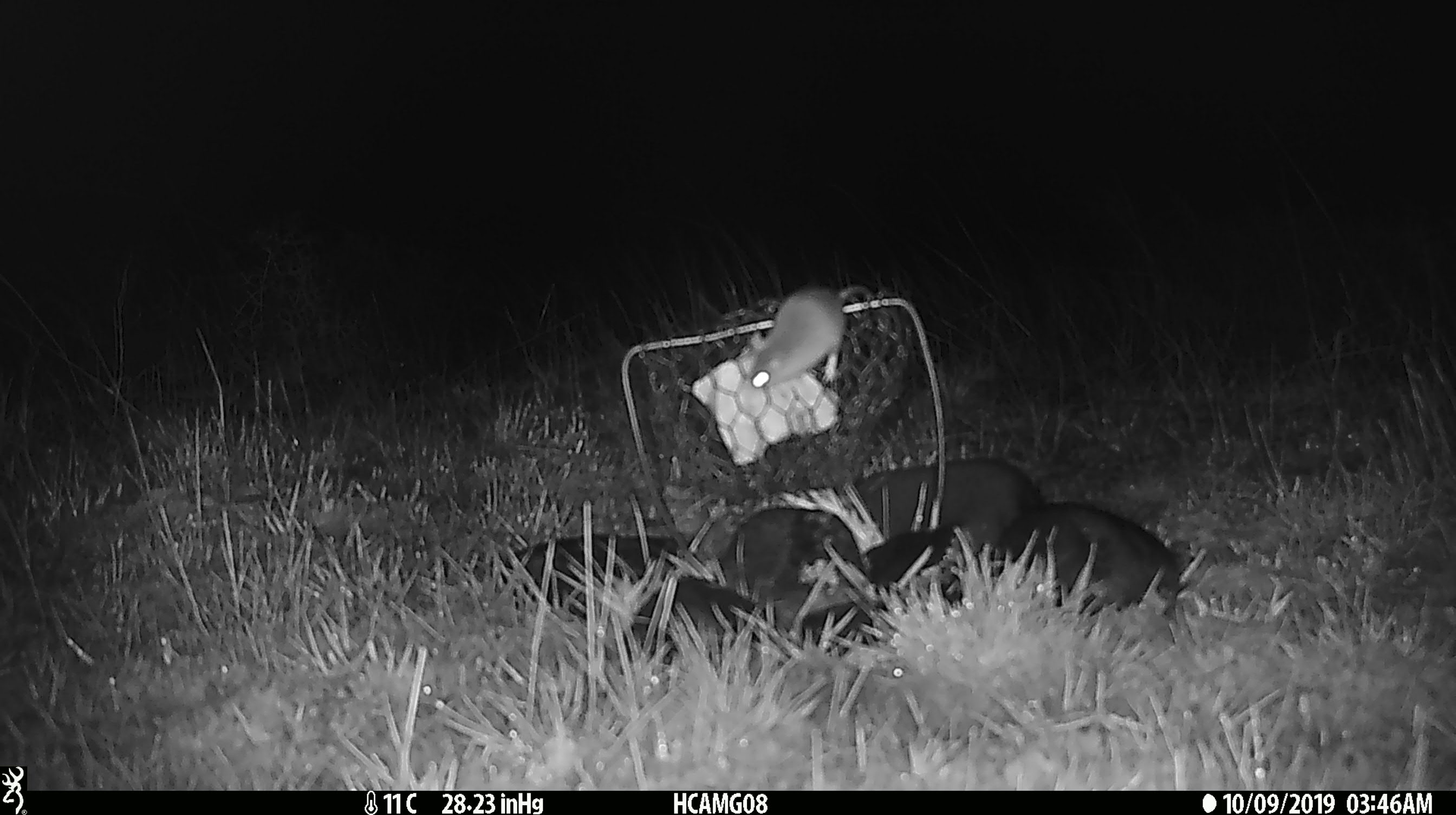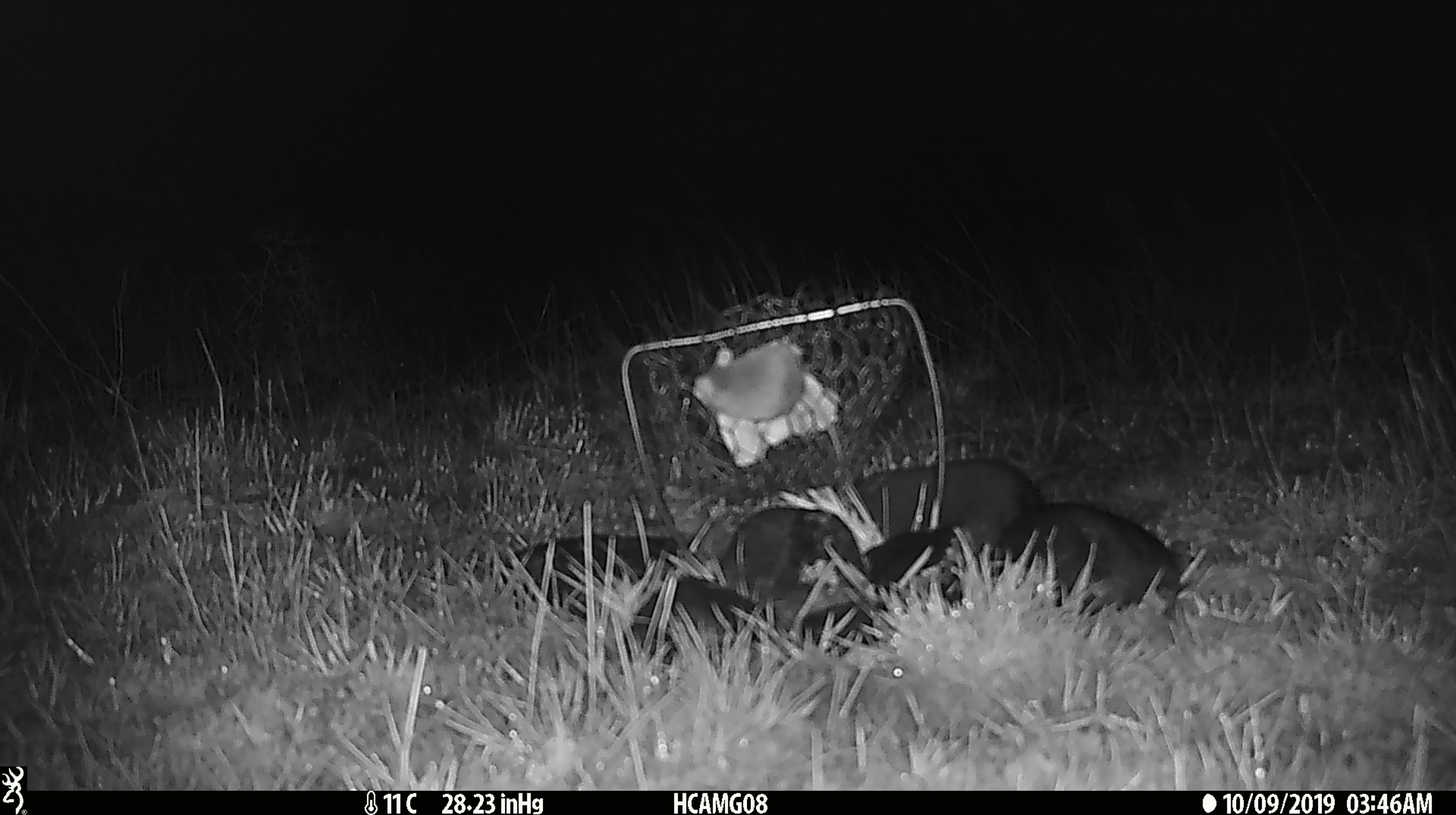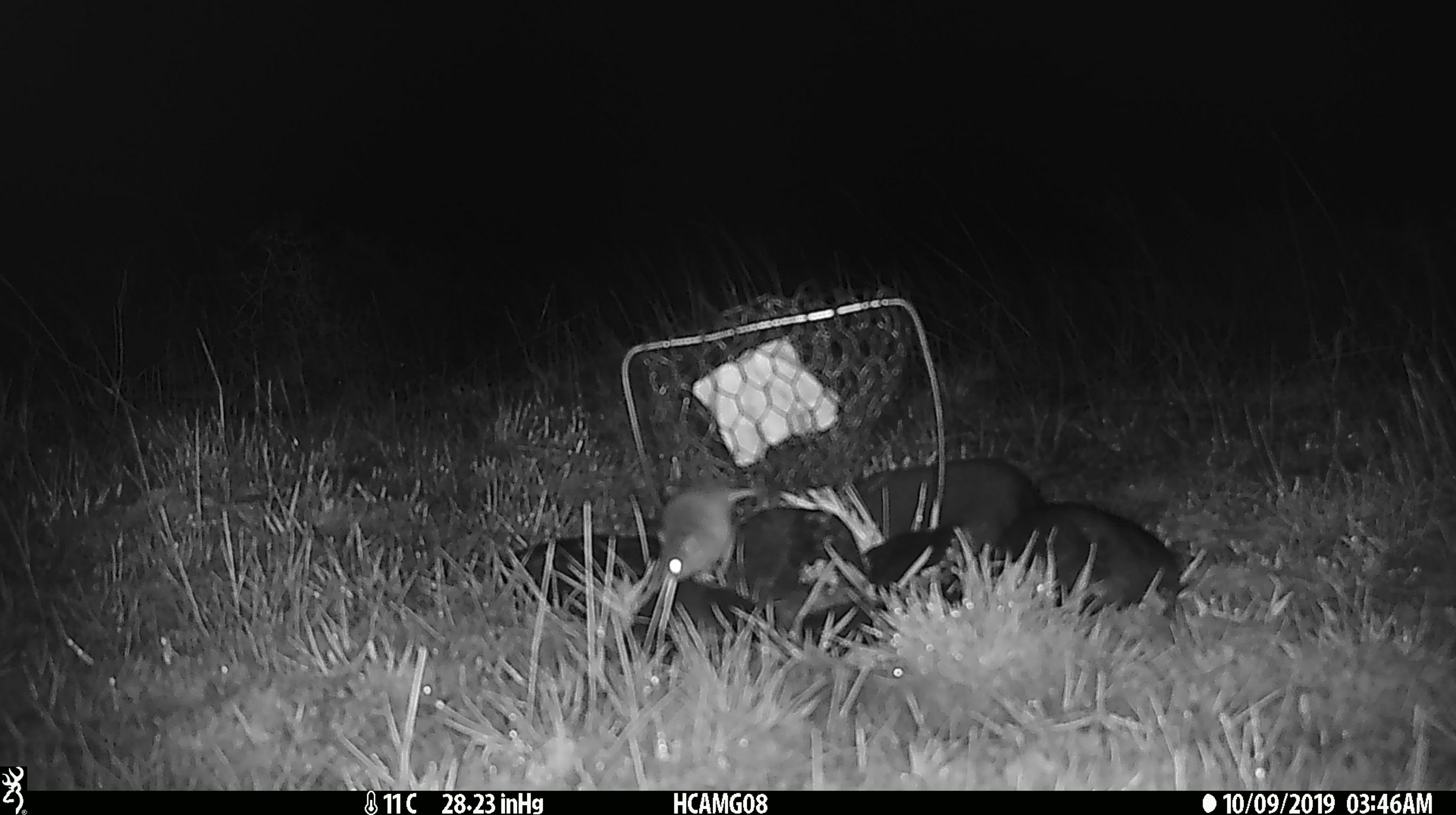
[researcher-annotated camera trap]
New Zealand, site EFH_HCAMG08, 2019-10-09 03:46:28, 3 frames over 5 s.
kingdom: Animalia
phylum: Chordata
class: Mammalia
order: Rodentia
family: Muridae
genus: Mus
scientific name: Mus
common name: mouse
Mouse (Mus).